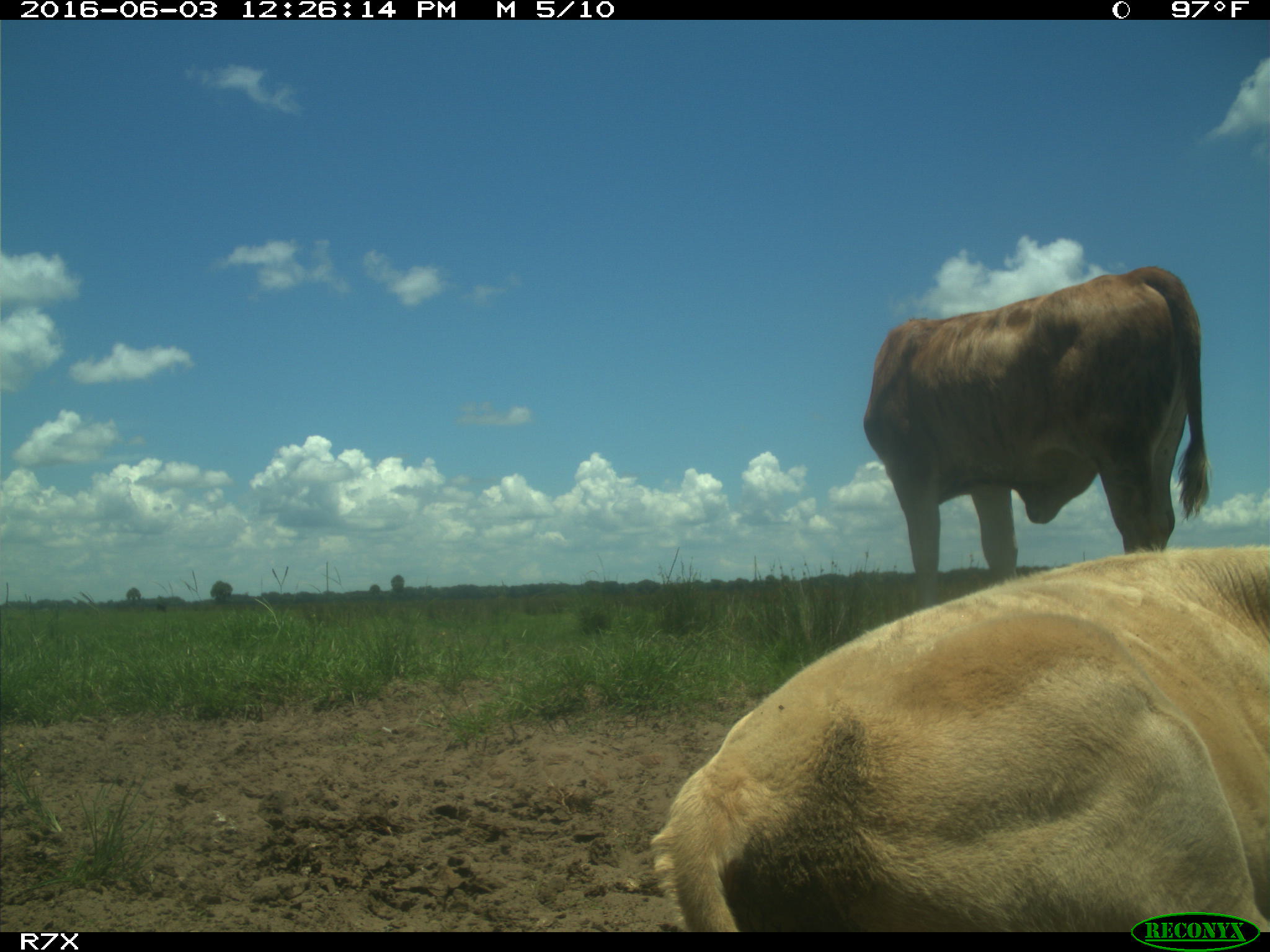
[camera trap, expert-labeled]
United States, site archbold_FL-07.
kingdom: Animalia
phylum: Chordata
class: Mammalia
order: Artiodactyla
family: Bovidae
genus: Bos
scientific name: Bos taurus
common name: domestic cow